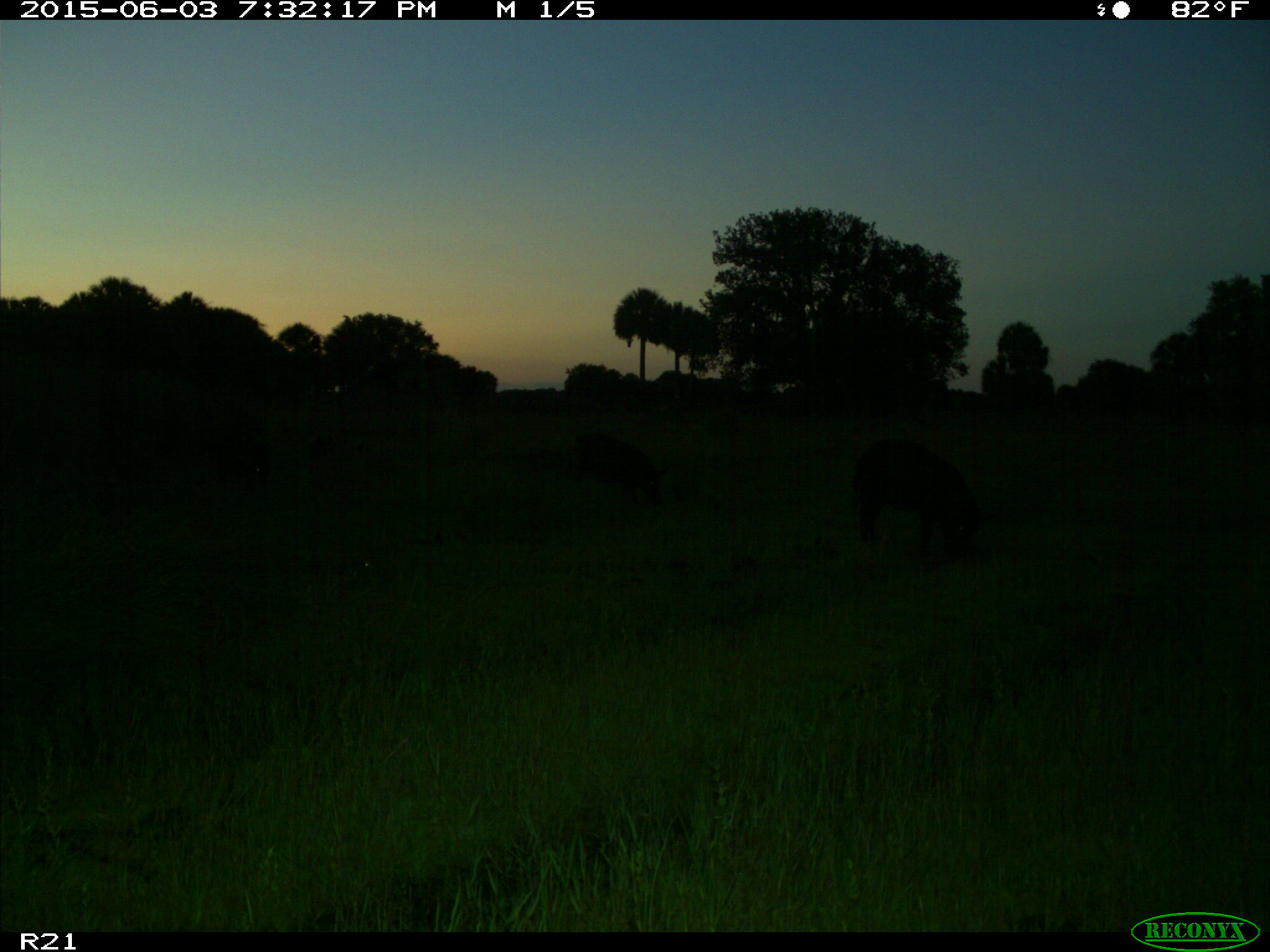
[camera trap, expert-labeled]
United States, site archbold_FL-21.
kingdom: Animalia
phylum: Chordata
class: Mammalia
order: Artiodactyla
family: Suidae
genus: Sus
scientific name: Sus scrofa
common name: wild boar